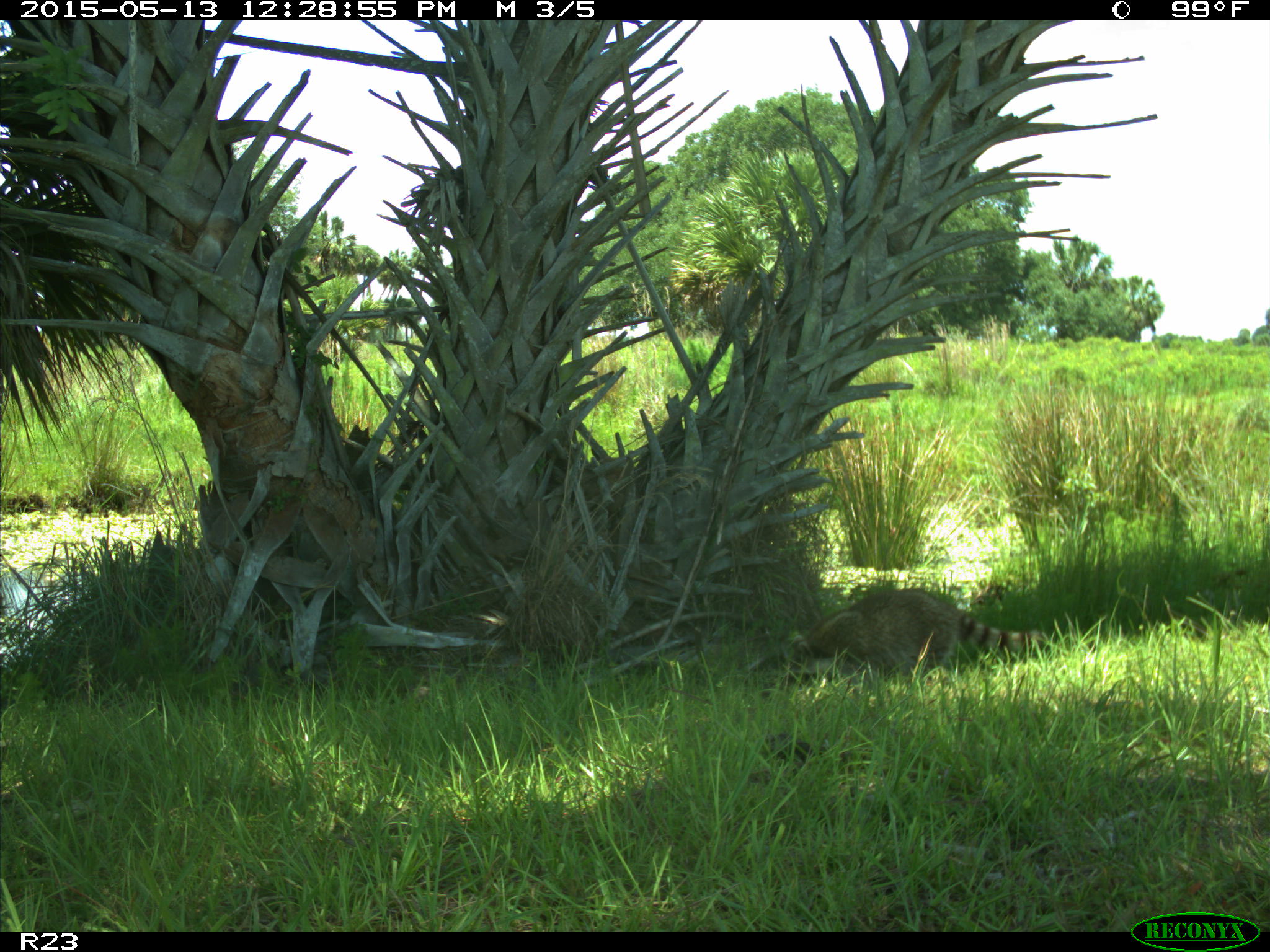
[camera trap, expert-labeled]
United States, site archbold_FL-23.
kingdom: Animalia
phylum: Chordata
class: Mammalia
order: Artiodactyla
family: Bovidae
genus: Bos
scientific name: Bos taurus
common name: domestic cow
Bos taurus (domestic cow).